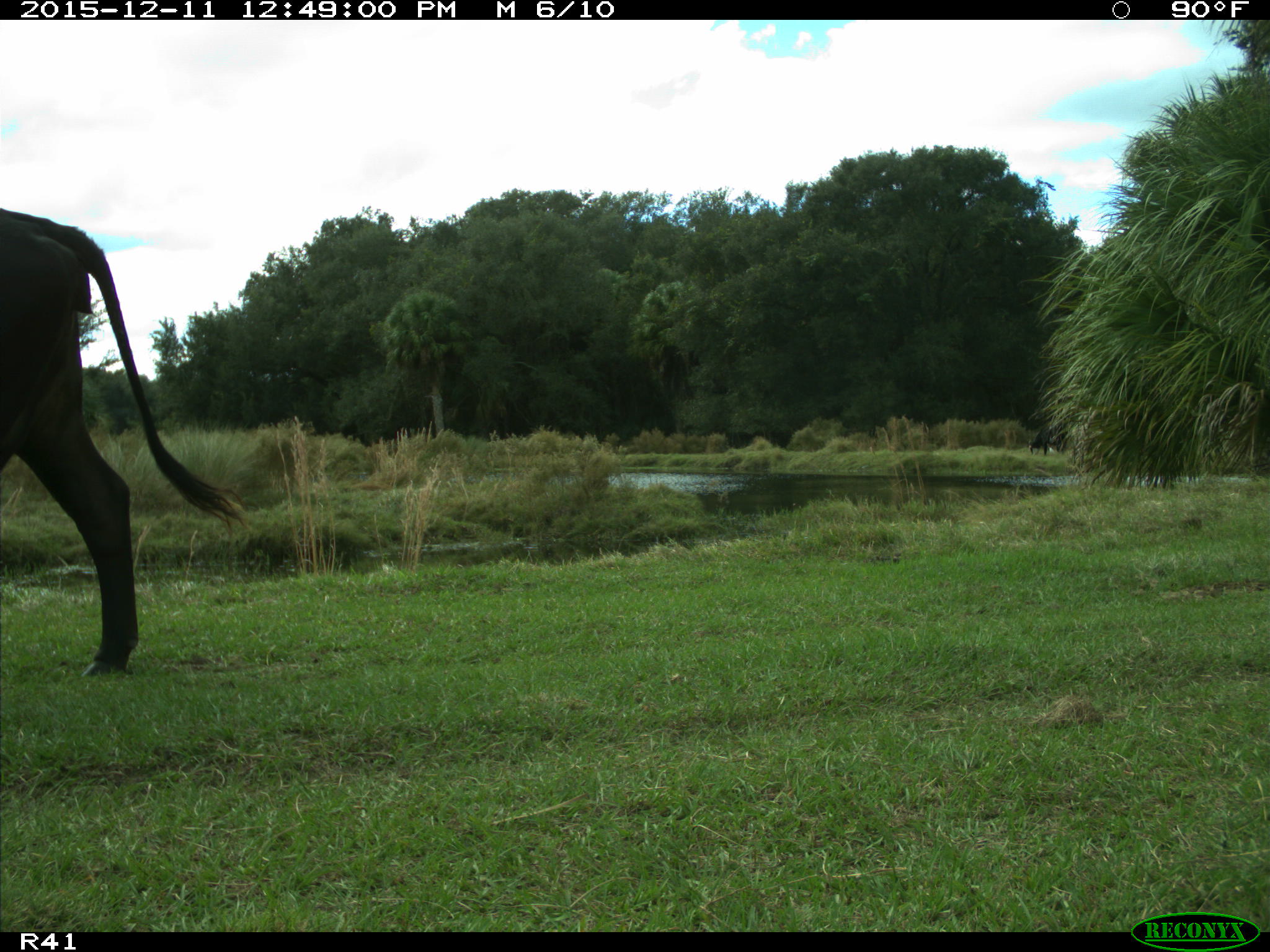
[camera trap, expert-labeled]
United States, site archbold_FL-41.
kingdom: Animalia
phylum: Chordata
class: Mammalia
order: Artiodactyla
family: Bovidae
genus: Bos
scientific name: Bos taurus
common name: domestic cow